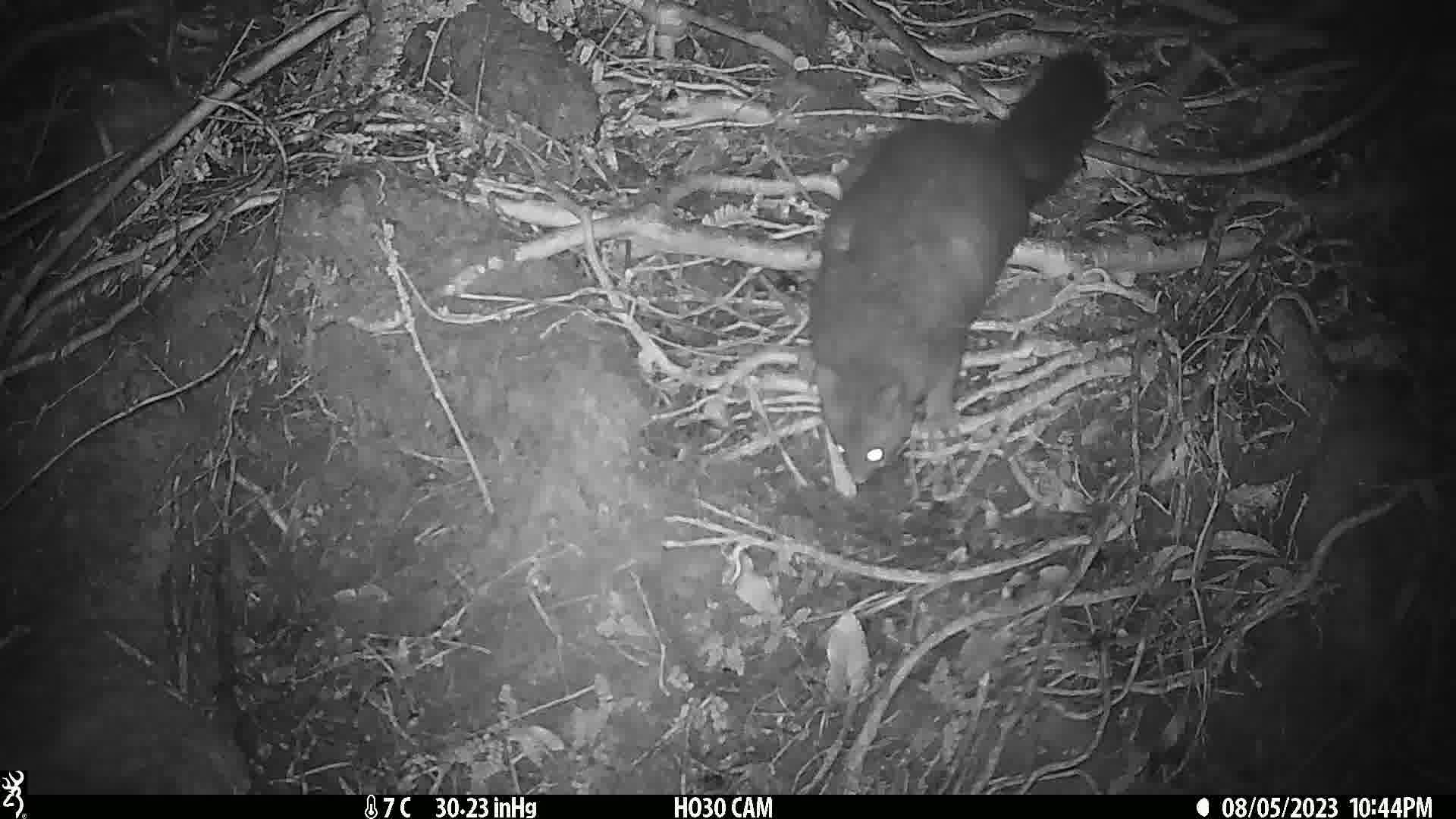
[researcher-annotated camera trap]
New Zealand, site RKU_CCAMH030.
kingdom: Animalia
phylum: Chordata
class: Mammalia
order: Diprotodontia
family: Phalangeridae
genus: Trichosurus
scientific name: Trichosurus vulpecula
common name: common brushtail possum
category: possum